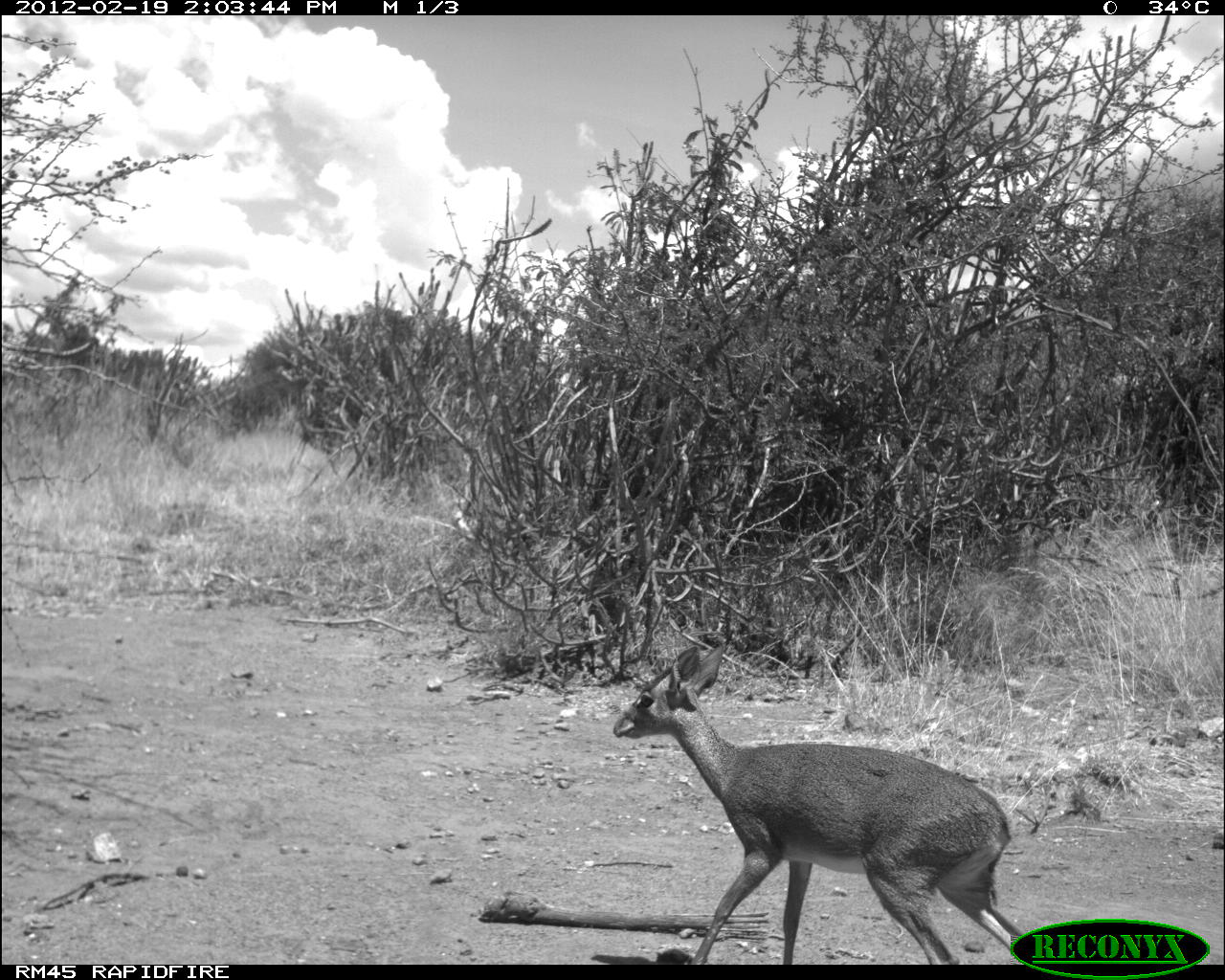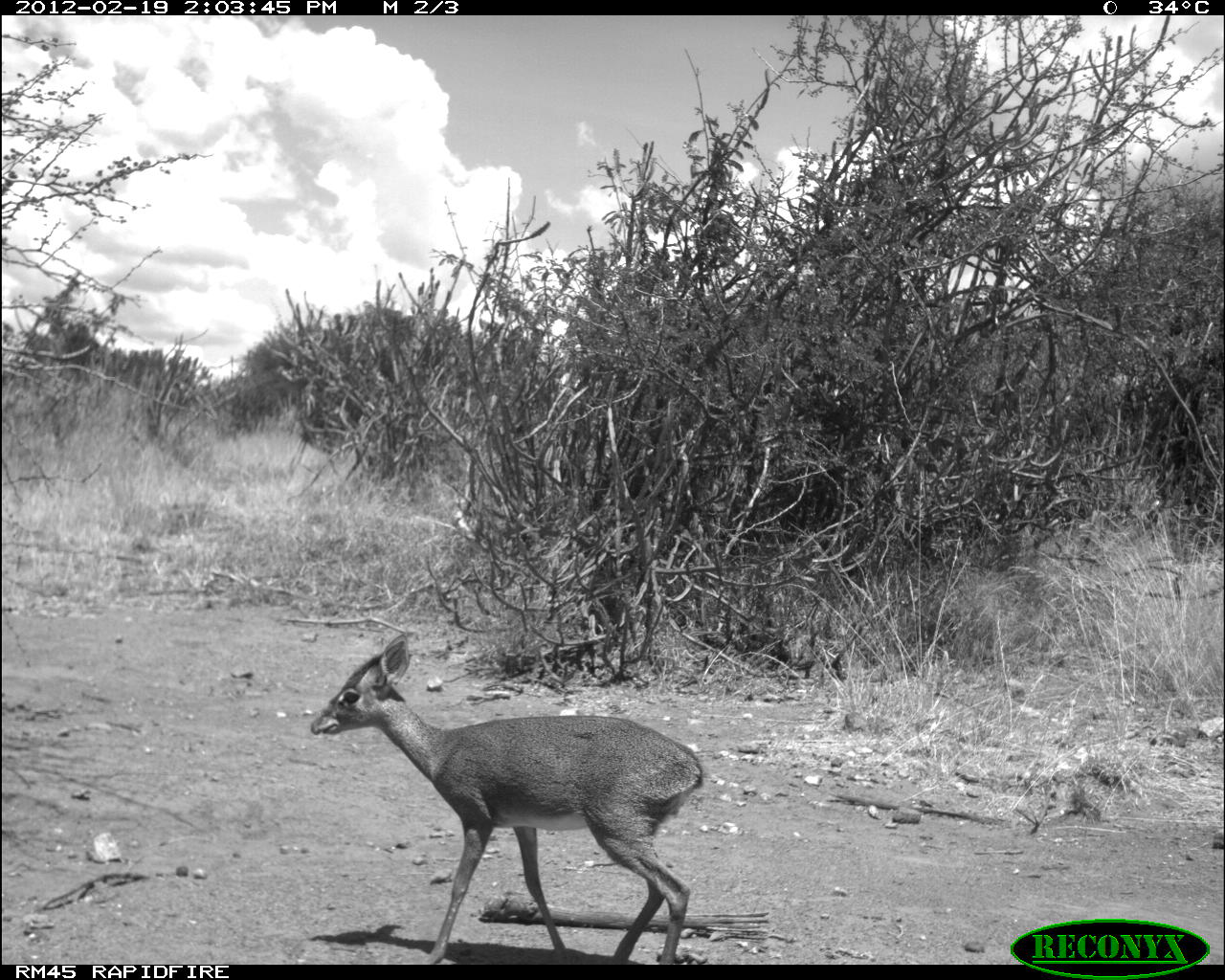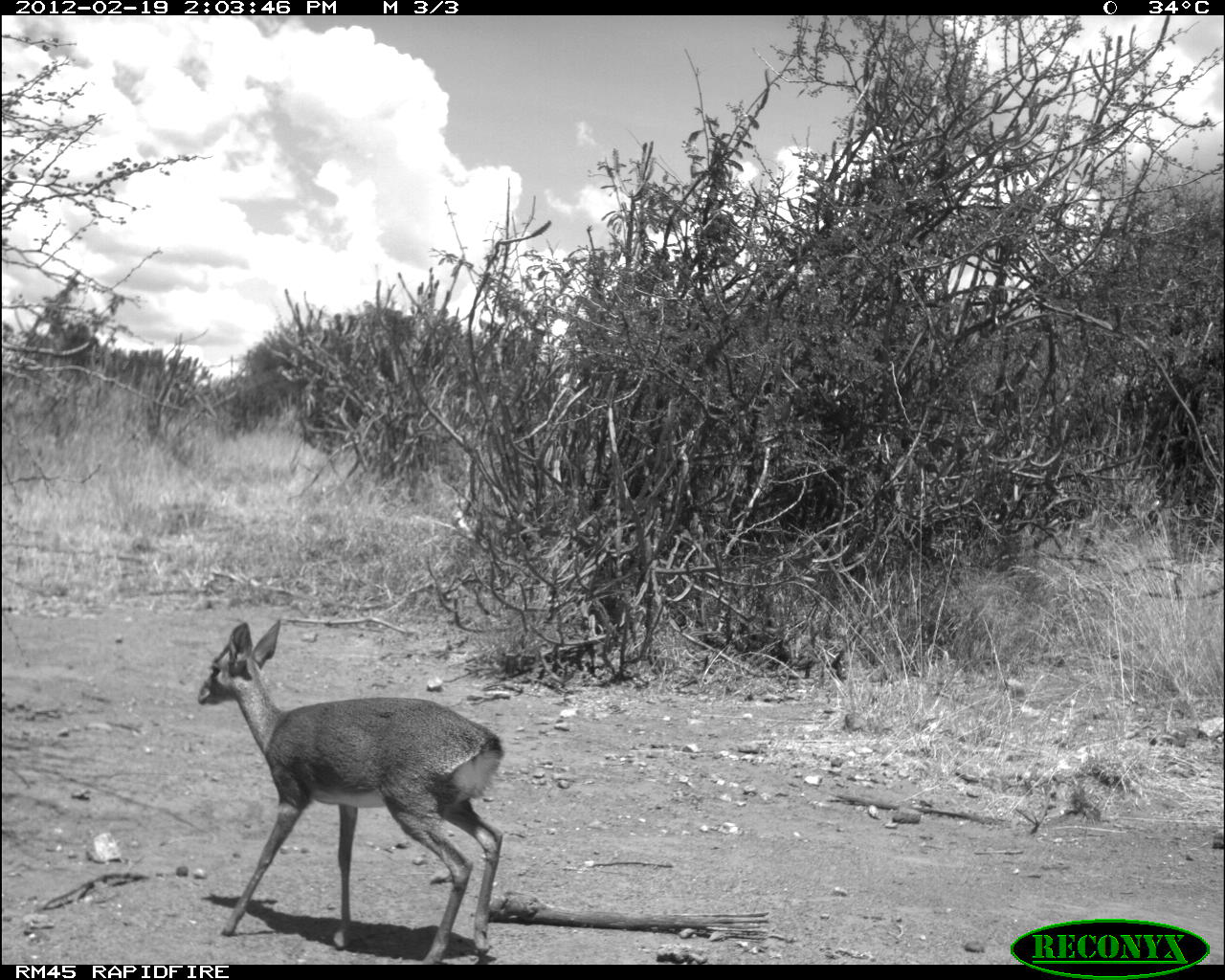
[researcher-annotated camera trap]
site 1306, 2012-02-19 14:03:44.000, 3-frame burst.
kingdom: Animalia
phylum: Chordata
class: Mammalia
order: Artiodactyla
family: Bovidae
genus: Madoqua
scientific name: Madoqua guentheri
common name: günther's dik-dik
Madoqua guentheri (günther's dik-dik), count 1.